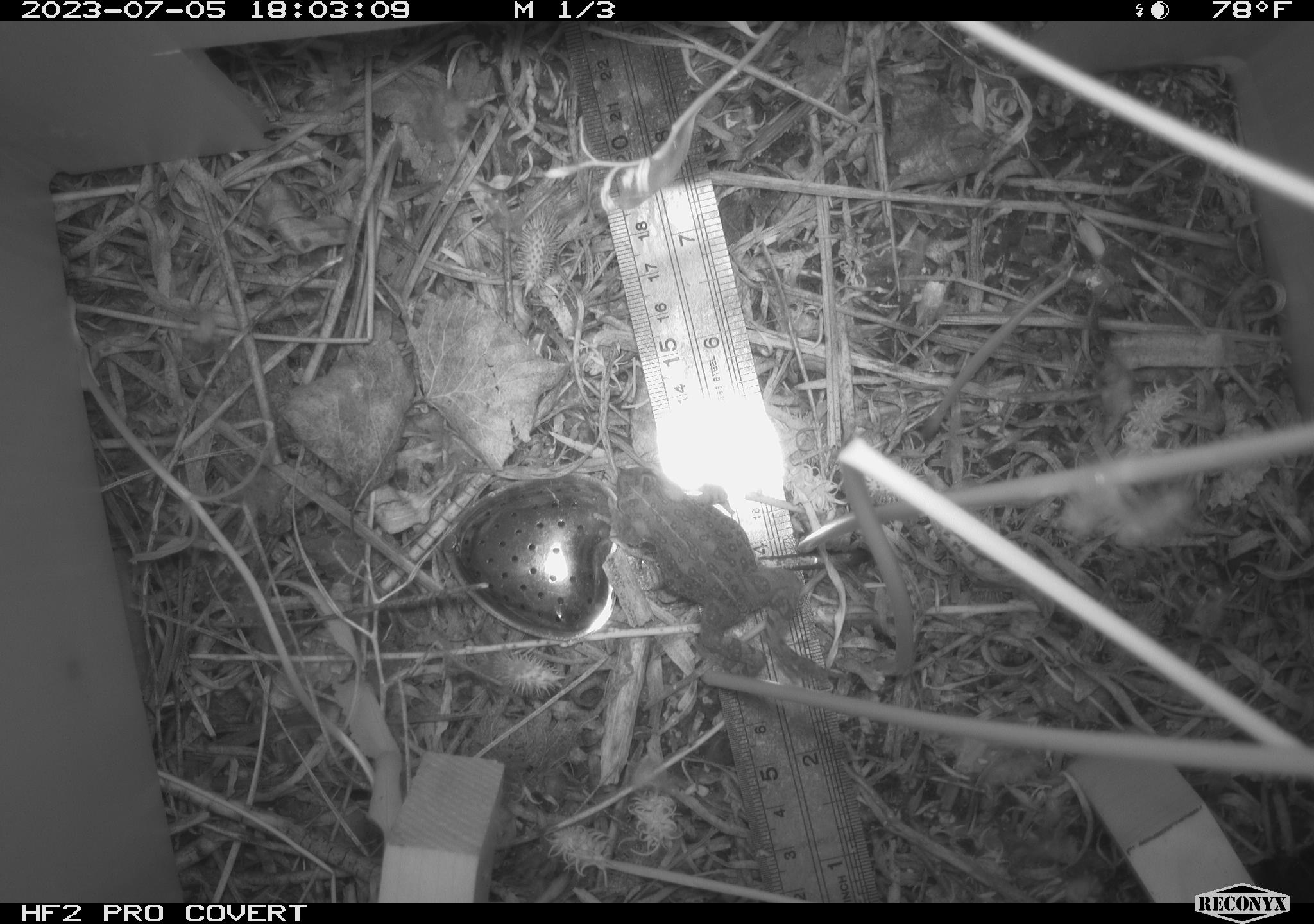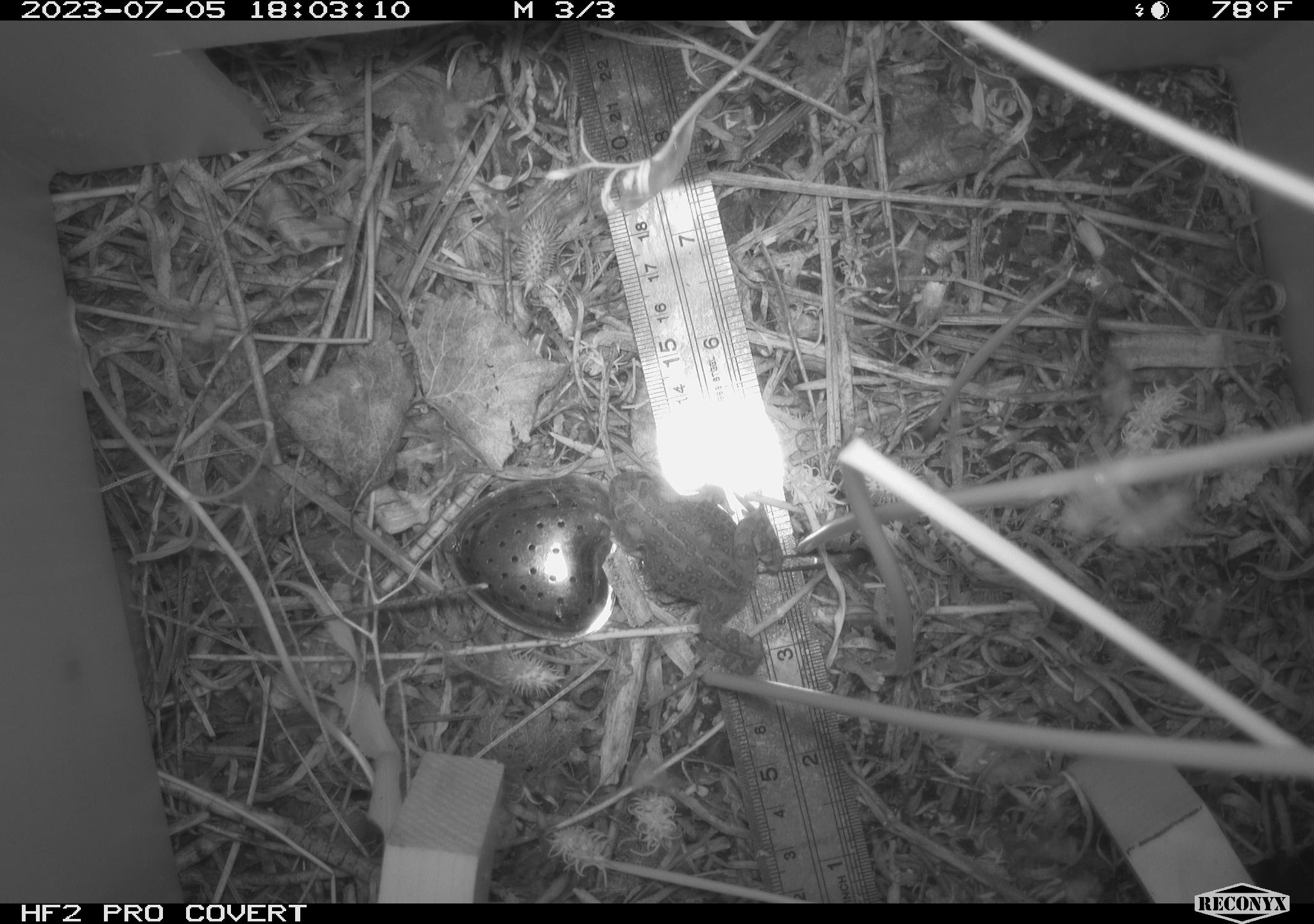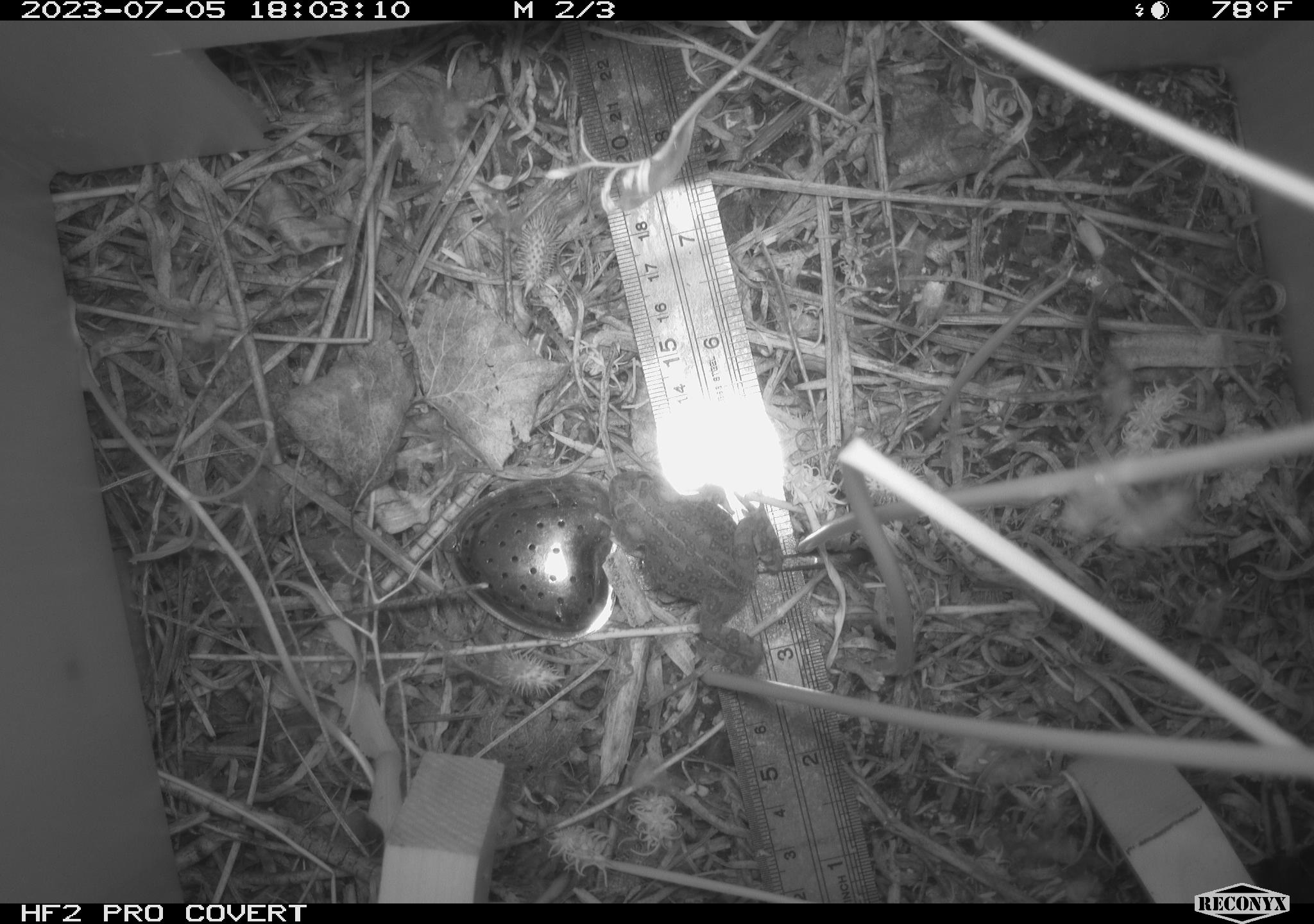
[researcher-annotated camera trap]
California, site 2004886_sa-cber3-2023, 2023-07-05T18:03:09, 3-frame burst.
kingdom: Animalia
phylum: Chordata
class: Amphibia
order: Anura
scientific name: Anura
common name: frogs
Frogs (Anura).